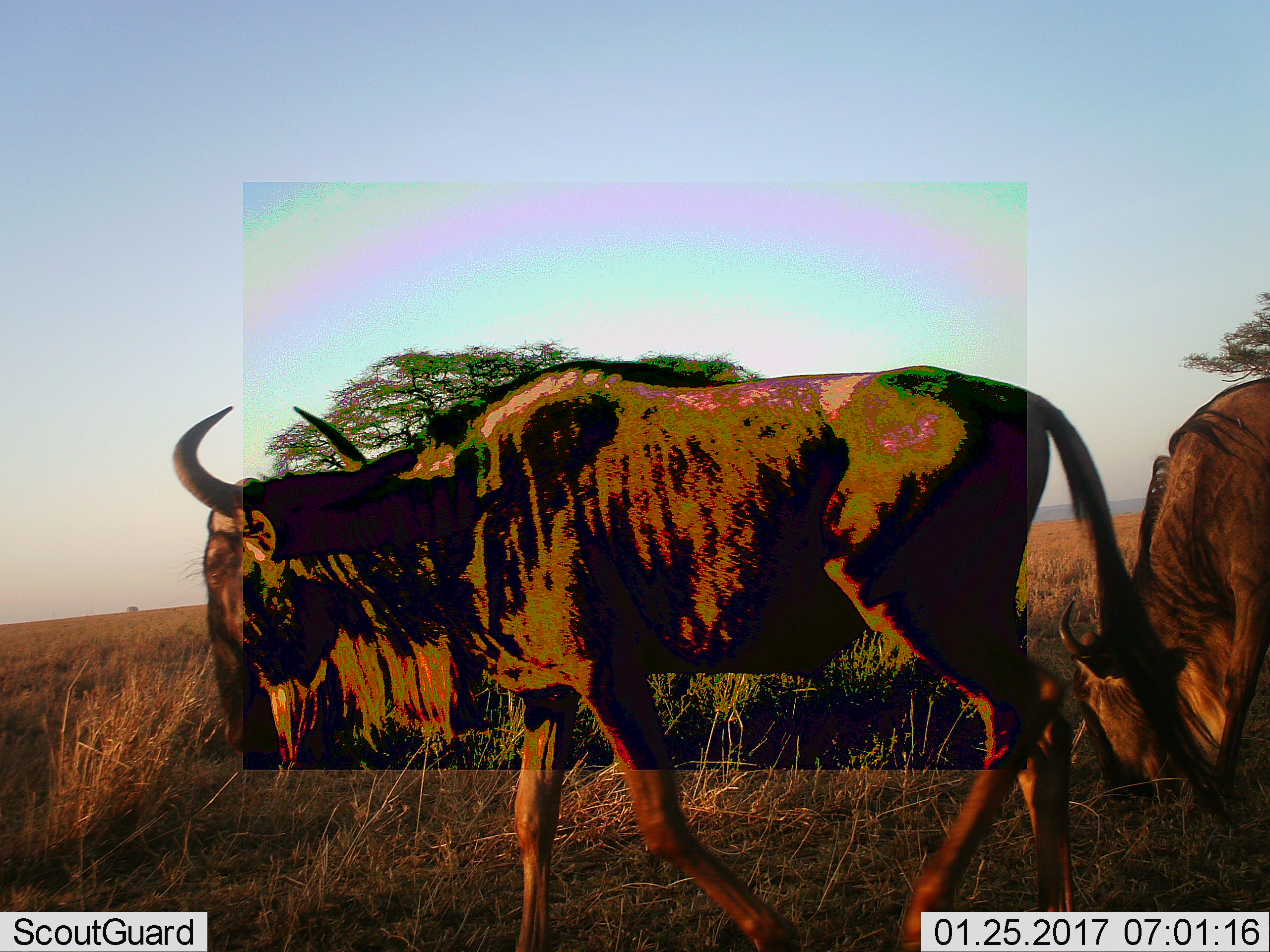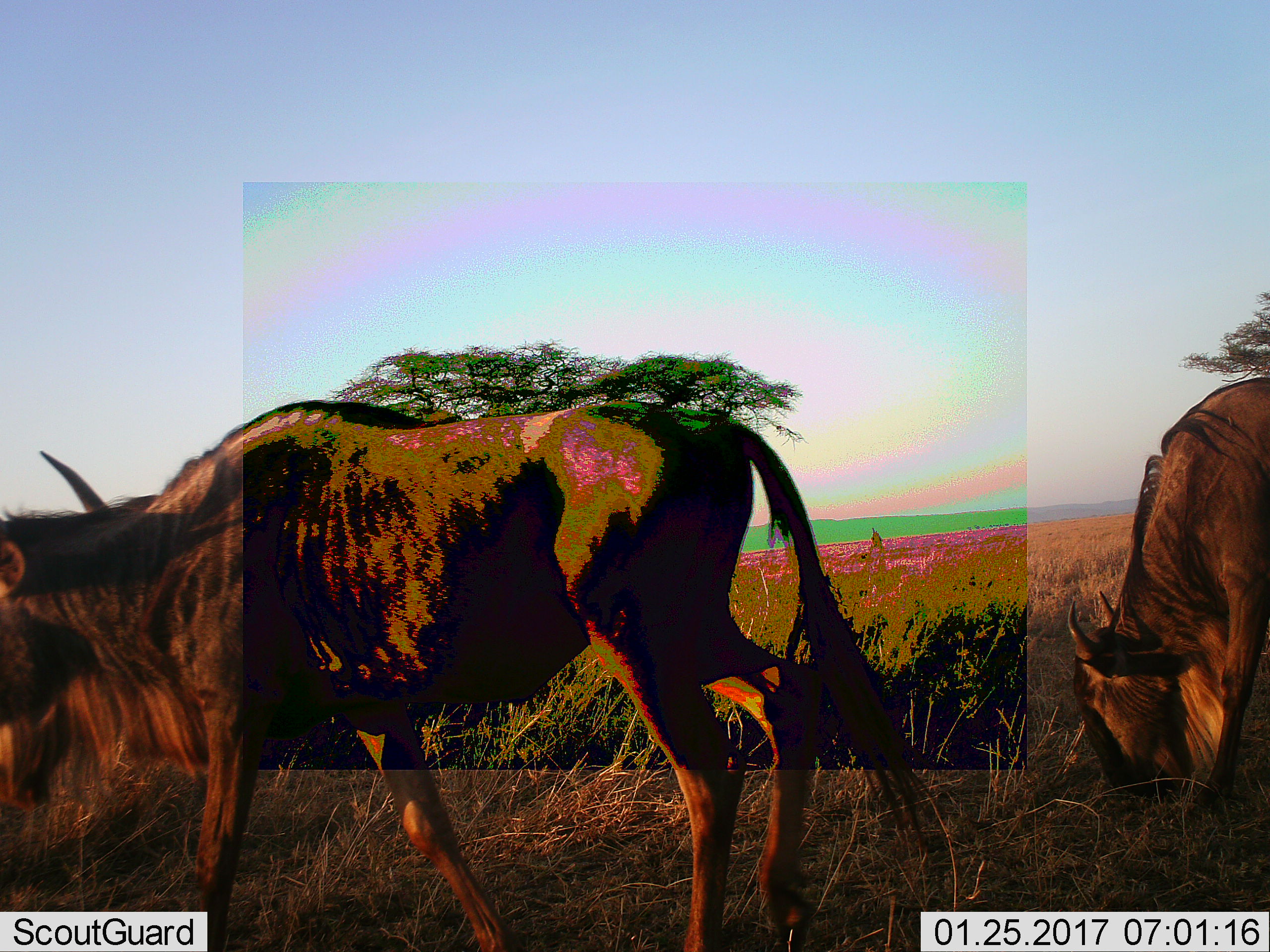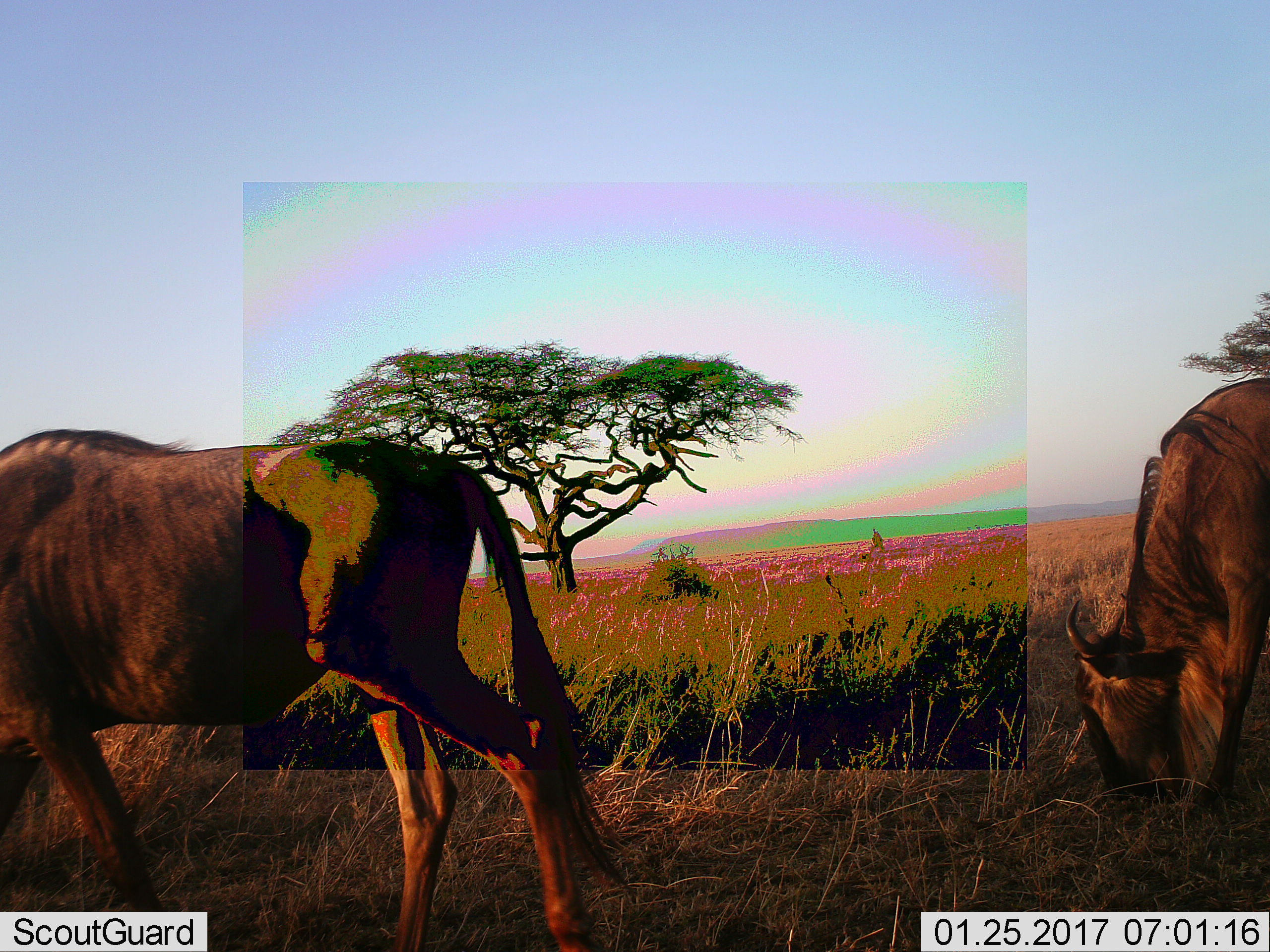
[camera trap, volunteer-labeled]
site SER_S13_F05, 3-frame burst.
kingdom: Animalia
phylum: Chordata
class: Mammalia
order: Artiodactyla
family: Bovidae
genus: Connochaetes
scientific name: Connochaetes taurinus taurinus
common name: blue wildebeest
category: wildebeestblue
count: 2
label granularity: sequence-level